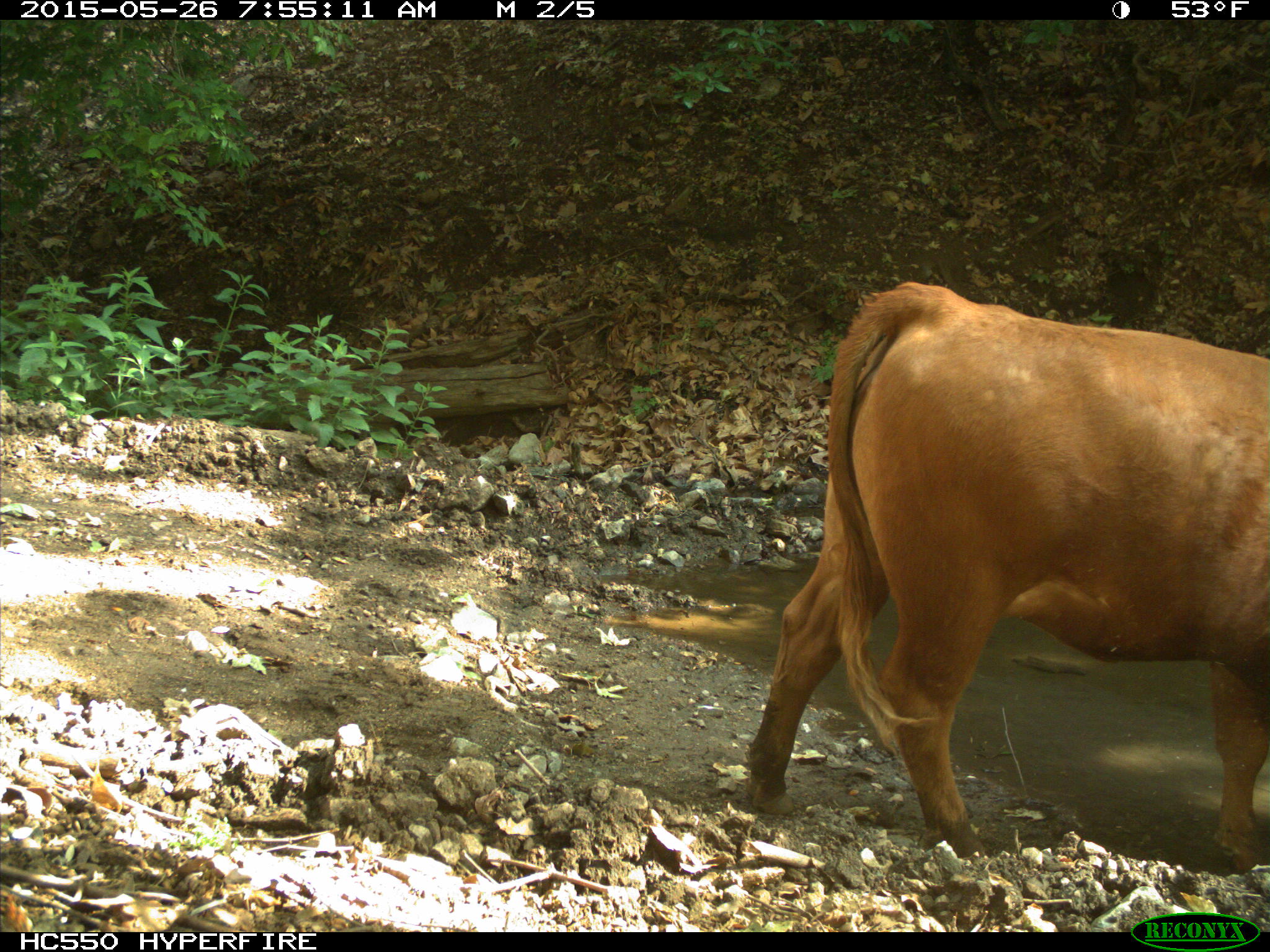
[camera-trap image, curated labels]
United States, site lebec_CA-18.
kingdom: Animalia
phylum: Chordata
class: Mammalia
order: Artiodactyla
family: Bovidae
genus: Bos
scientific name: Bos taurus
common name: domestic cow